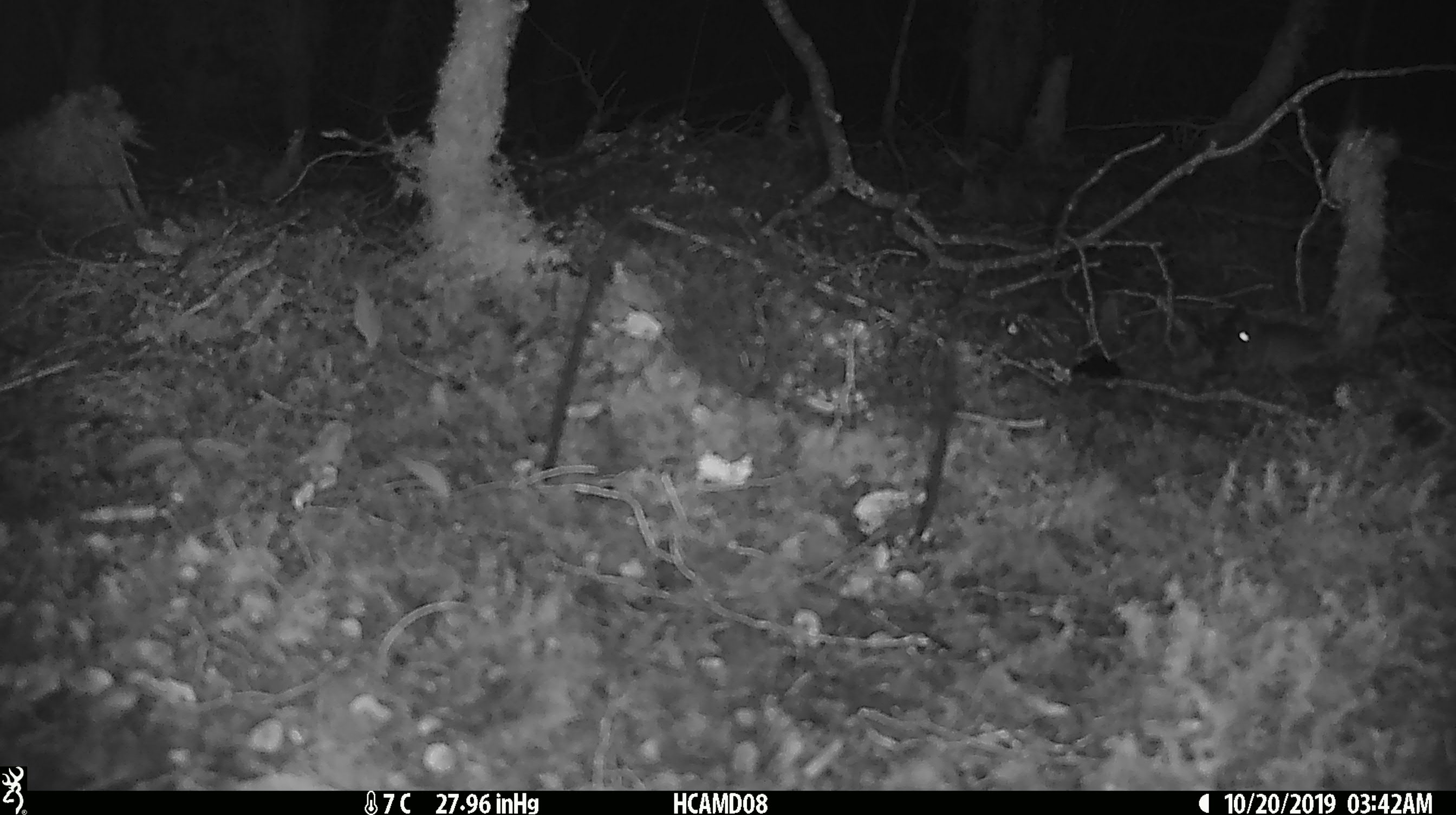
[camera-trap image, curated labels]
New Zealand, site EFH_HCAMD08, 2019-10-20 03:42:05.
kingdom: Animalia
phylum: Chordata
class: Mammalia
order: Rodentia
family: Muridae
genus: Mus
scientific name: Mus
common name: mouse